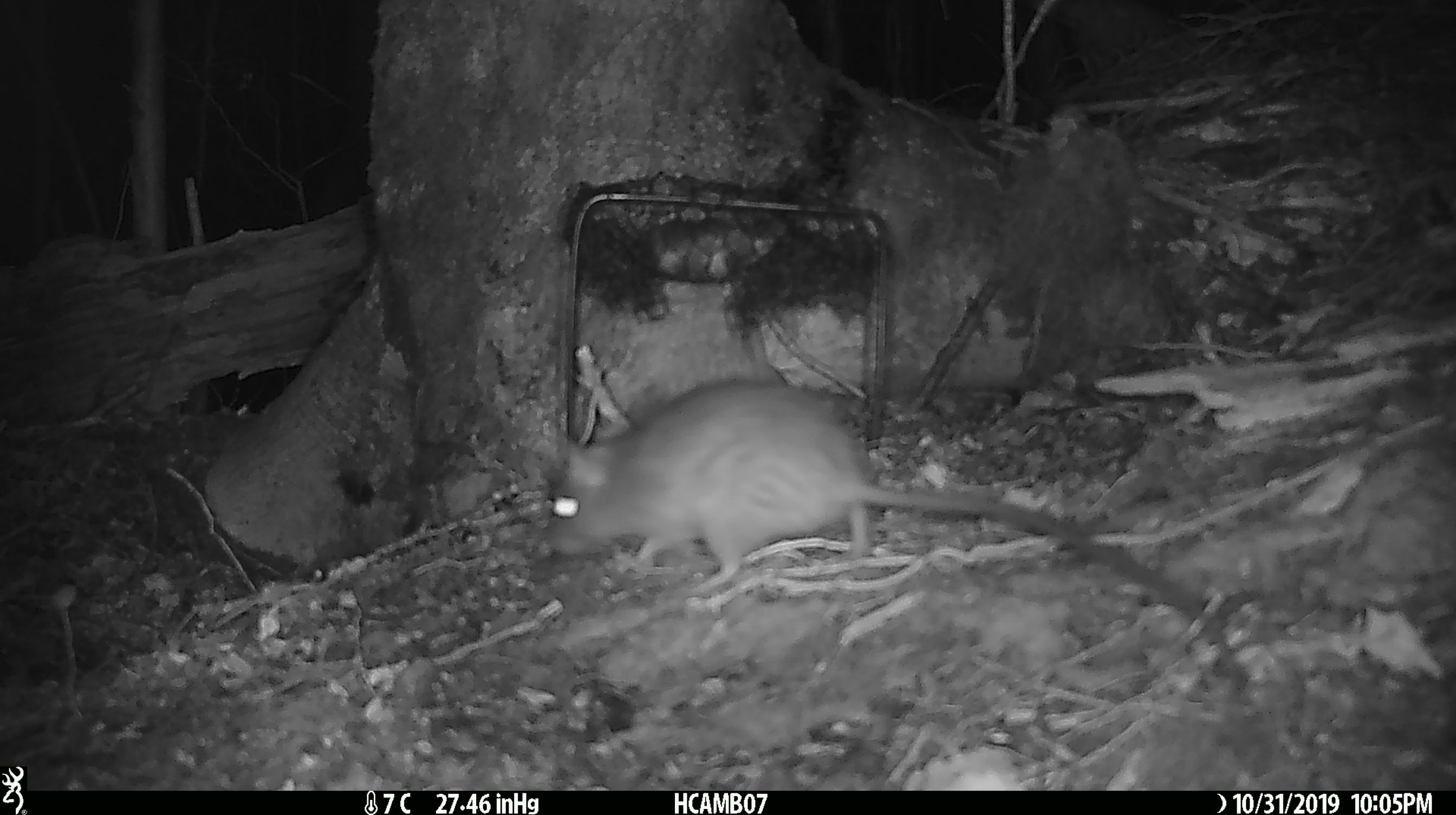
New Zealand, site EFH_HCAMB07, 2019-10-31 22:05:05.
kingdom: Animalia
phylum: Chordata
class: Mammalia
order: Rodentia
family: Muridae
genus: Mus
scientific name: Mus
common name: mouse